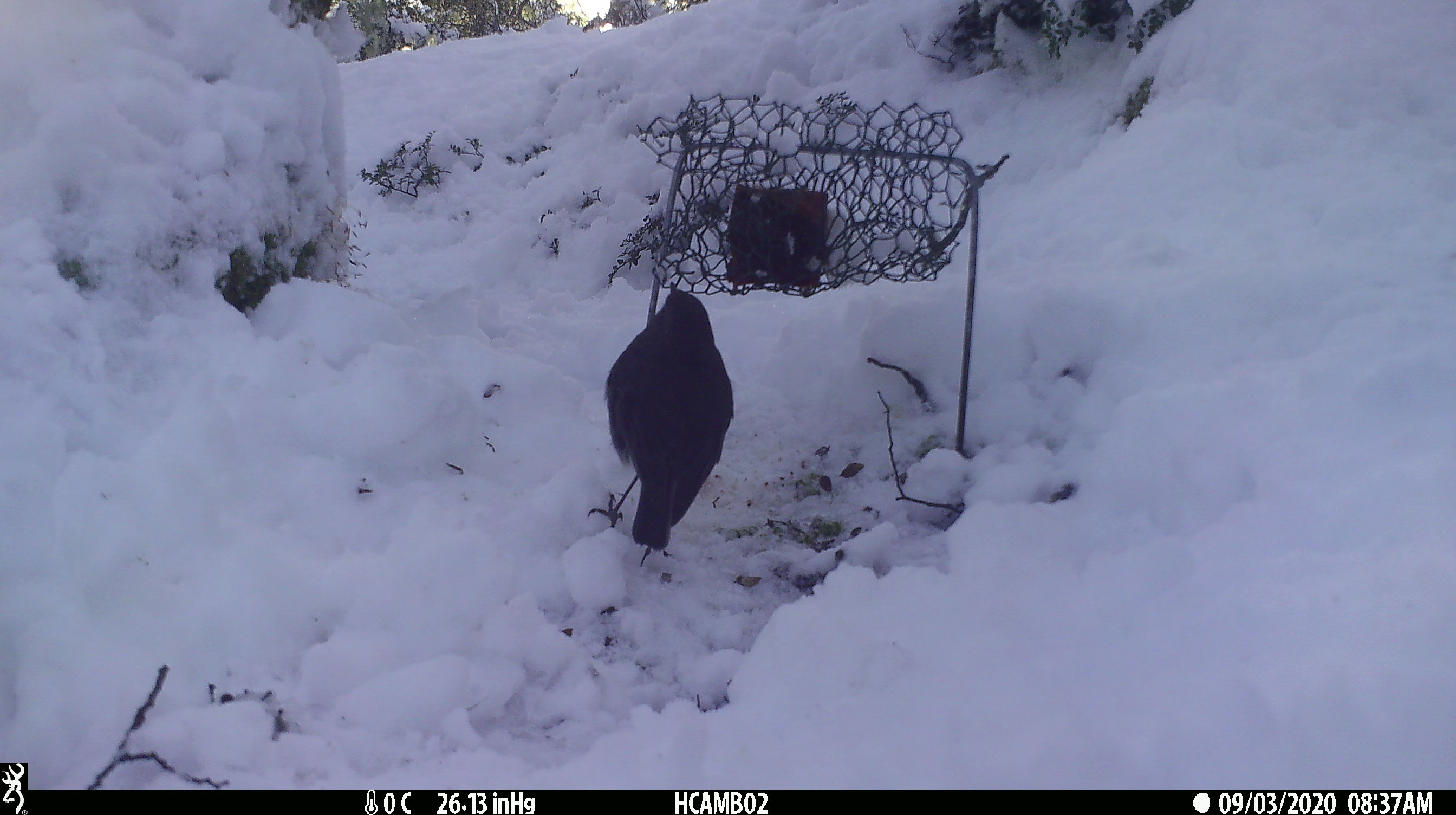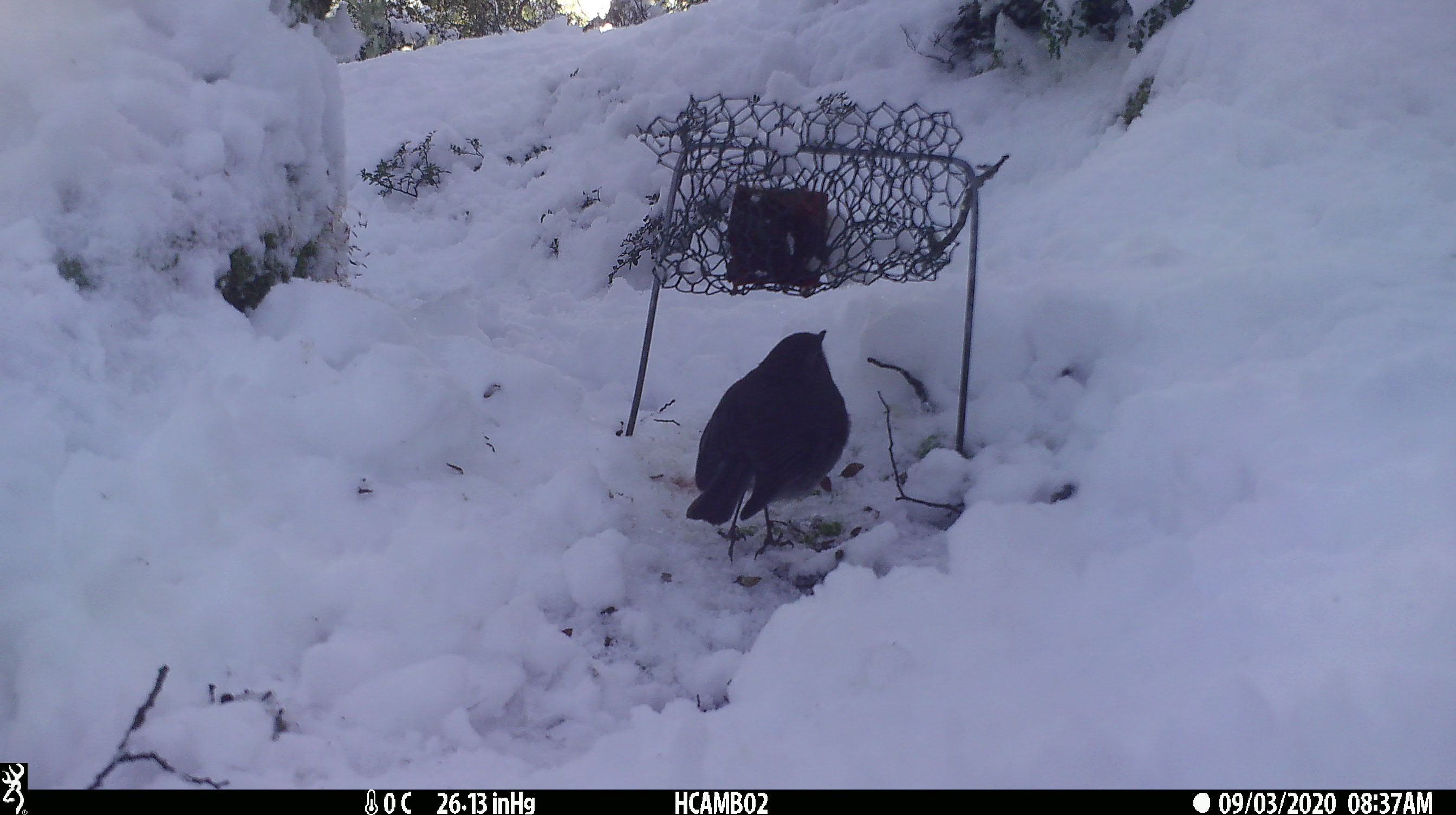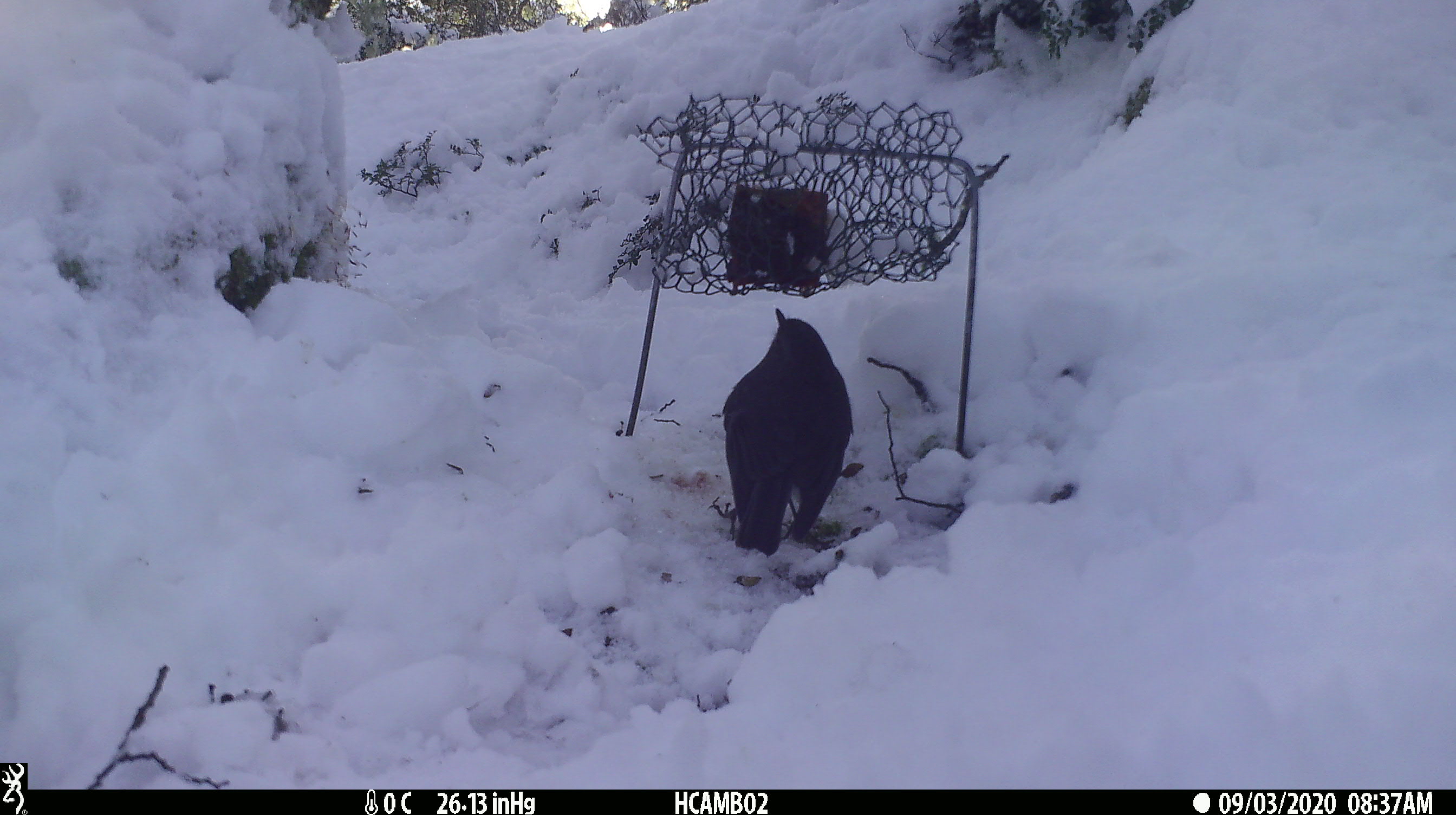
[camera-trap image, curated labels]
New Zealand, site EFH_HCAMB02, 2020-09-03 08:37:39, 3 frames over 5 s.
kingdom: Animalia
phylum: Chordata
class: Aves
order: Passeriformes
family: Petroicidae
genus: Petroica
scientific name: Petroica australis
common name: new zealand robin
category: robin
Robin (new zealand robin) (Petroica australis).